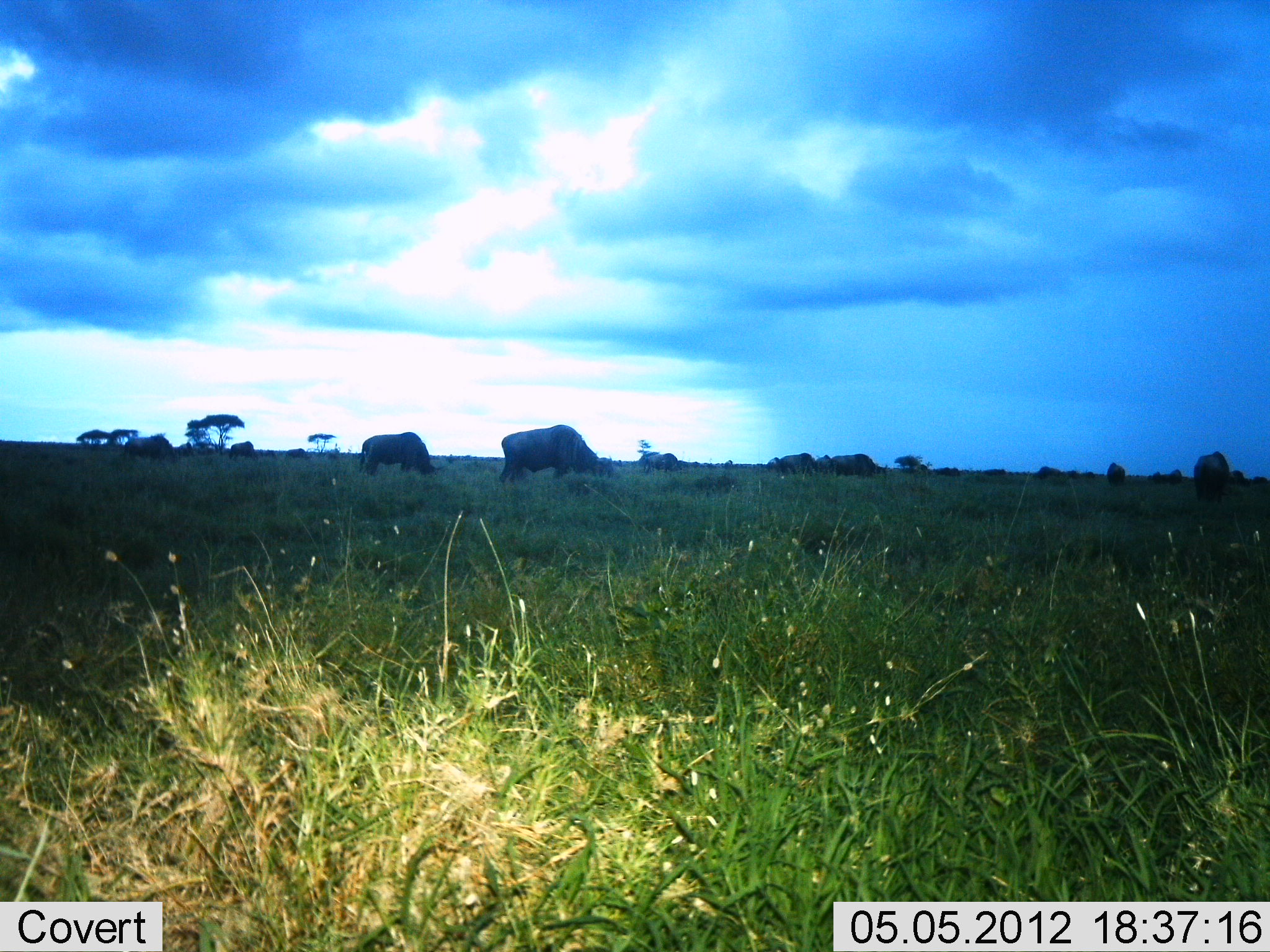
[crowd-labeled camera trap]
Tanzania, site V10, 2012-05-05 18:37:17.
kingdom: Animalia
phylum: Chordata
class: Mammalia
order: Artiodactyla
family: Bovidae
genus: Connochaetes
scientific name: Connochaetes taurinus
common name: blue wildebeest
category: wildebeest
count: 3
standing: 20%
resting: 0%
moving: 10%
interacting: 0%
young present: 0%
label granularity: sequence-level